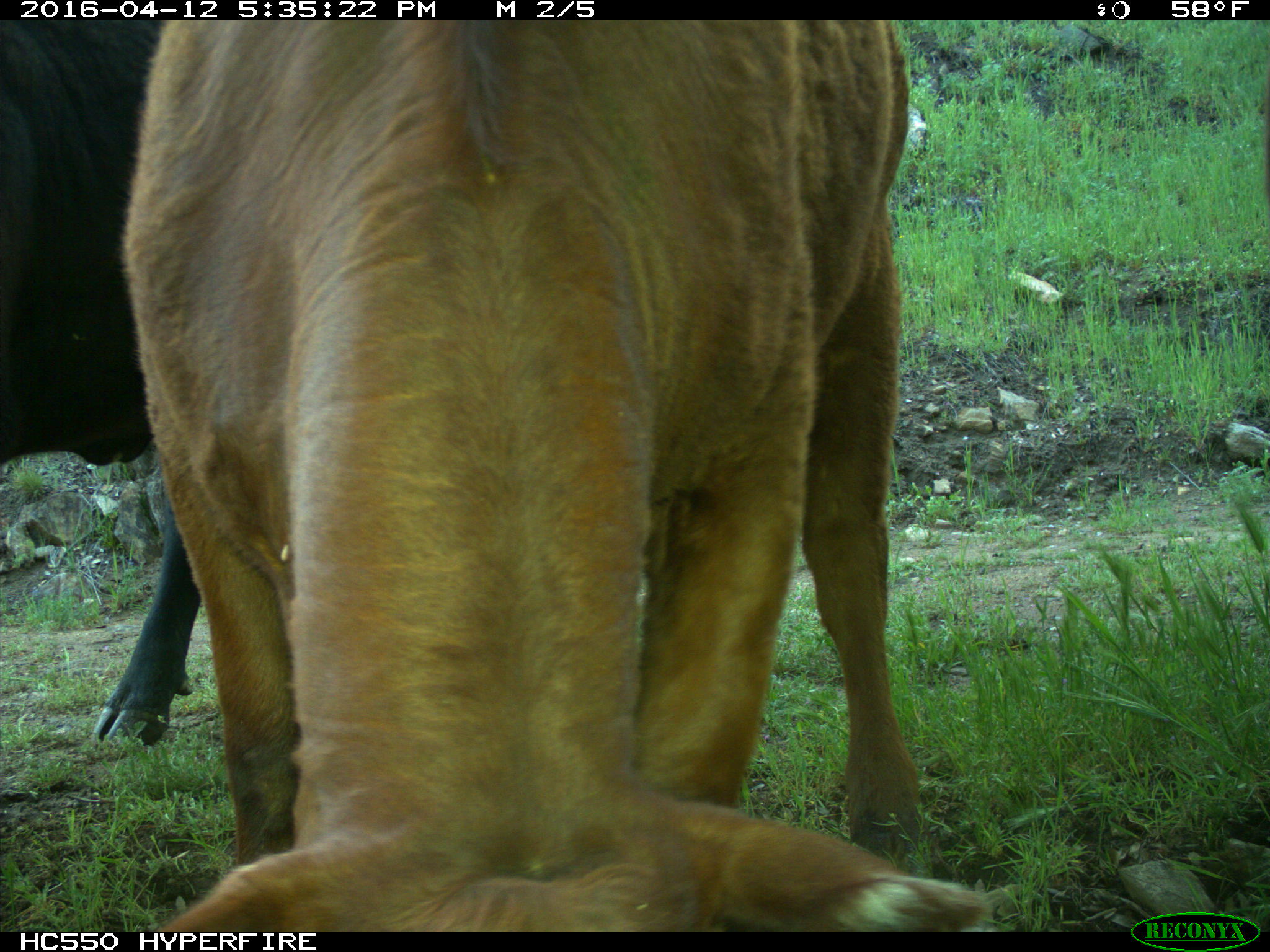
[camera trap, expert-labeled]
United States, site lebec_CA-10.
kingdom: Animalia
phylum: Chordata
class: Mammalia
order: Artiodactyla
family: Bovidae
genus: Bos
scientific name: Bos taurus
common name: domestic cow